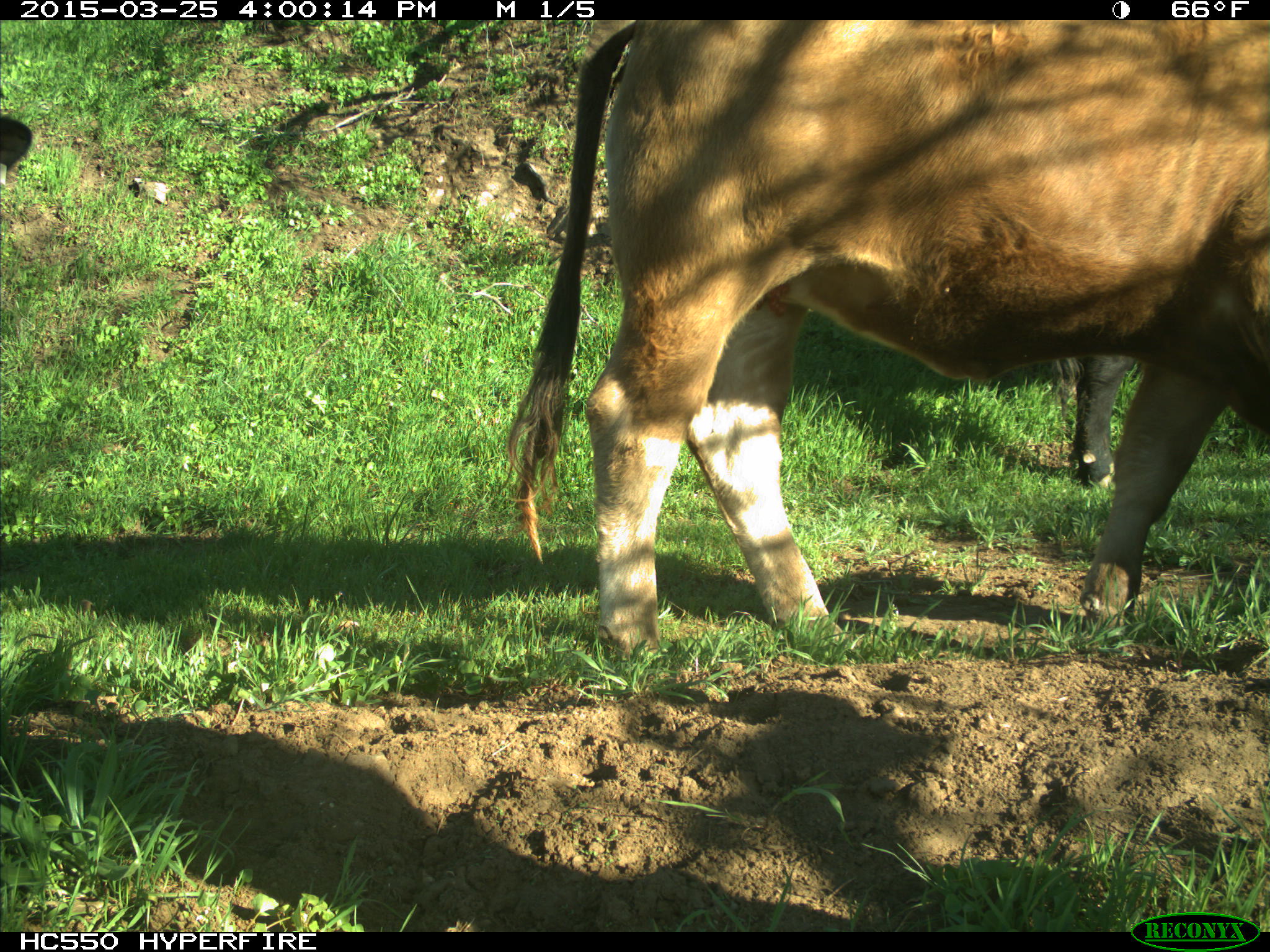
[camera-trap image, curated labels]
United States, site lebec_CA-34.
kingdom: Animalia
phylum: Chordata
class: Mammalia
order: Artiodactyla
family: Bovidae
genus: Bos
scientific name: Bos taurus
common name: domestic cow